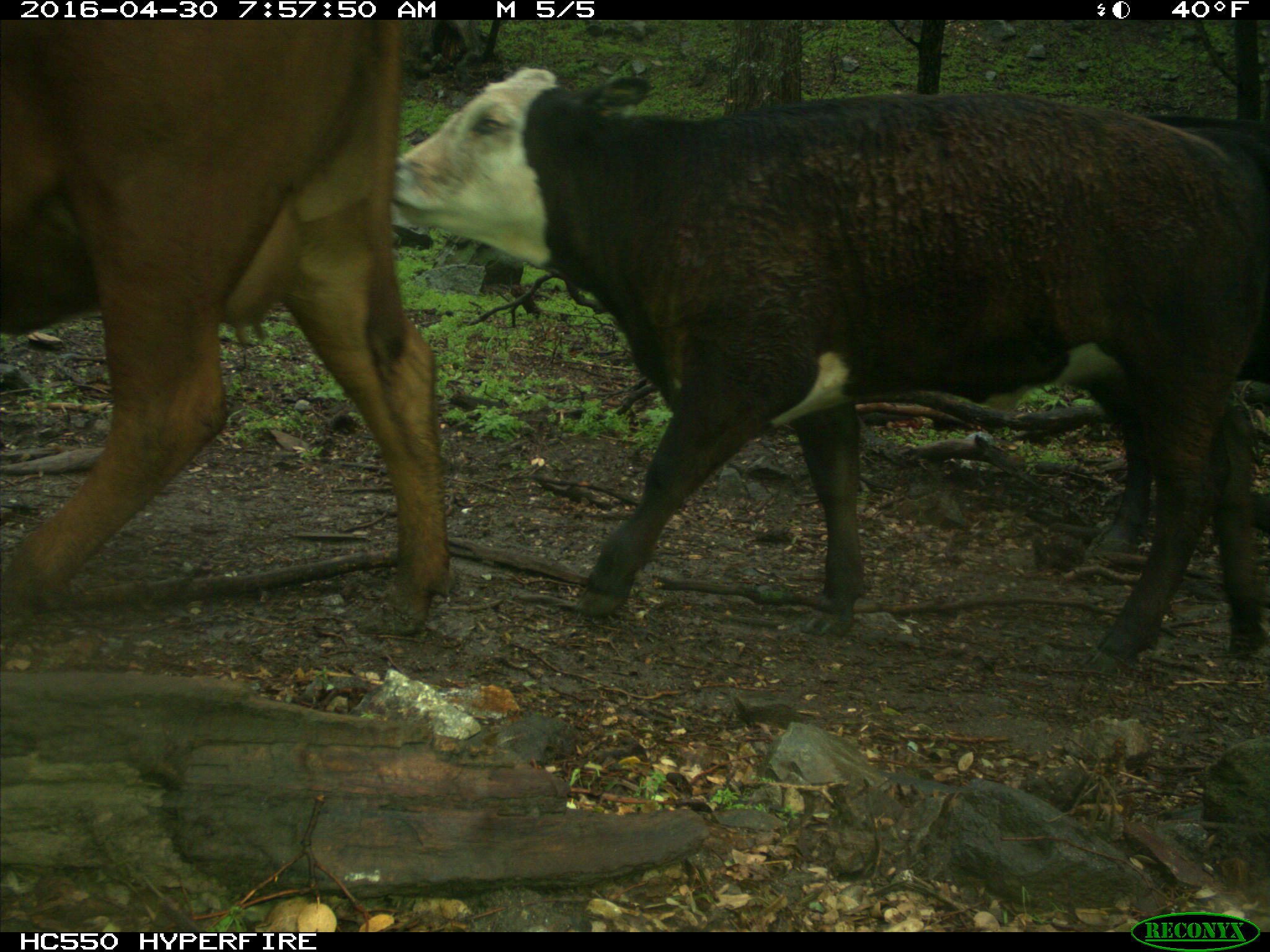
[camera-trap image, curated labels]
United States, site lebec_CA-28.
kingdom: Animalia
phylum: Chordata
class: Mammalia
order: Artiodactyla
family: Bovidae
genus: Bos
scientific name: Bos taurus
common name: domestic cow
Bos taurus (domestic cow).